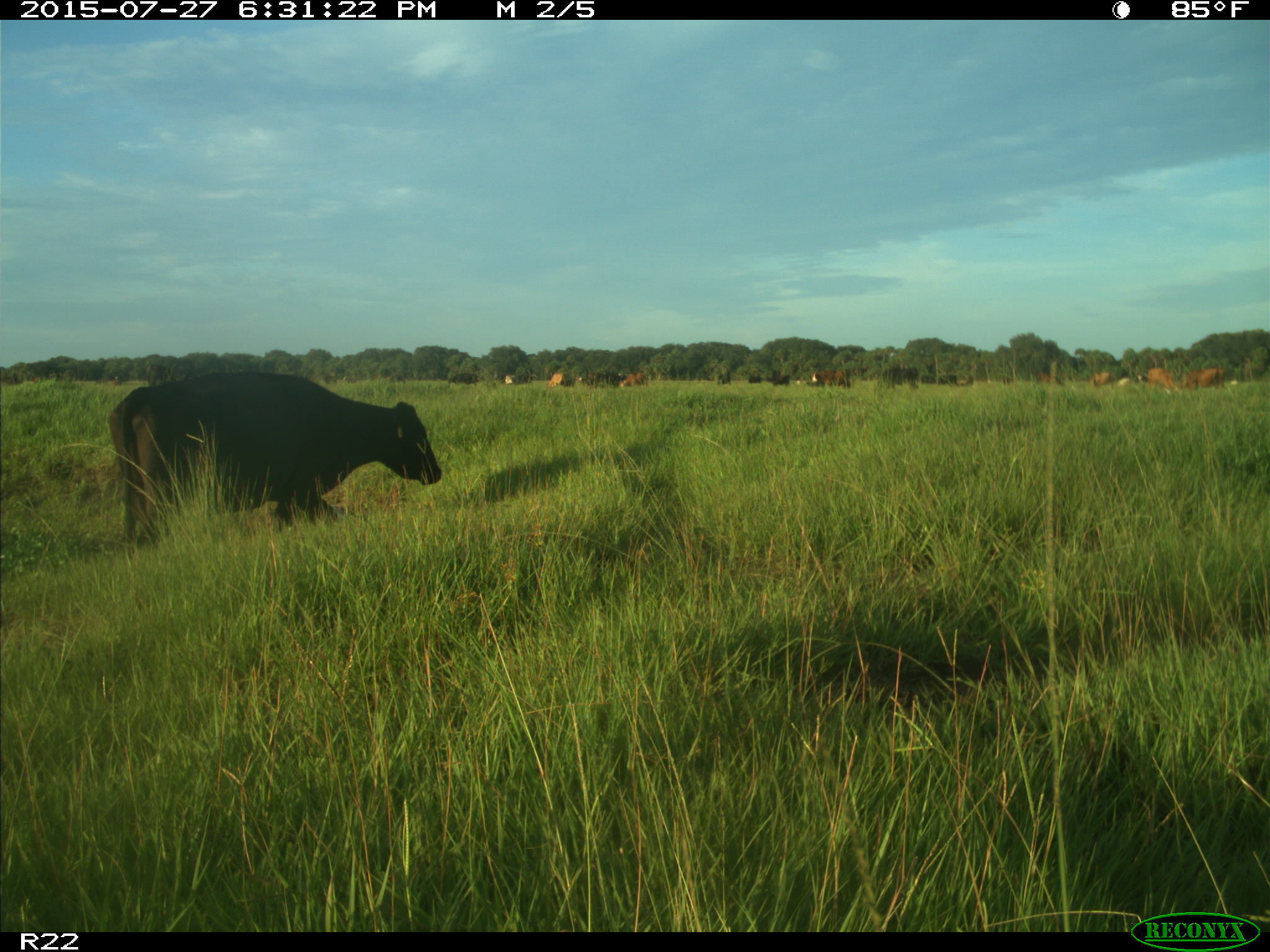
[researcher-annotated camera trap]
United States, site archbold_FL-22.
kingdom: Animalia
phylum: Chordata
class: Mammalia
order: Artiodactyla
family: Bovidae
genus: Bos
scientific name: Bos taurus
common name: domestic cow